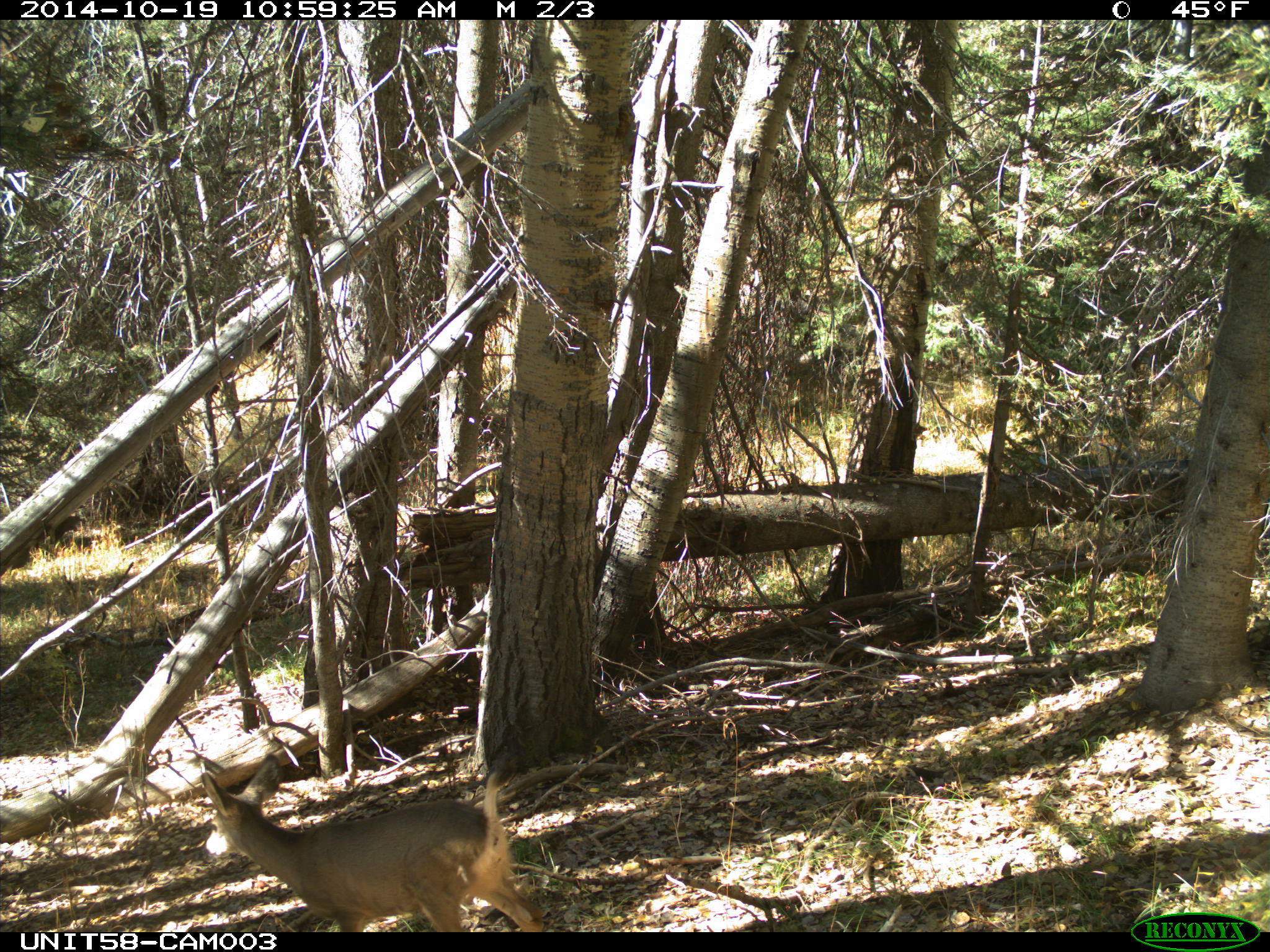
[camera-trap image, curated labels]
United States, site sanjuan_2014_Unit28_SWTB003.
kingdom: Animalia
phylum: Chordata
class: Mammalia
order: Artiodactyla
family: Cervidae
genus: Odocoileus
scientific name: Odocoileus hemionus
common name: mule deer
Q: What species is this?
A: Odocoileus hemionus (mule deer).